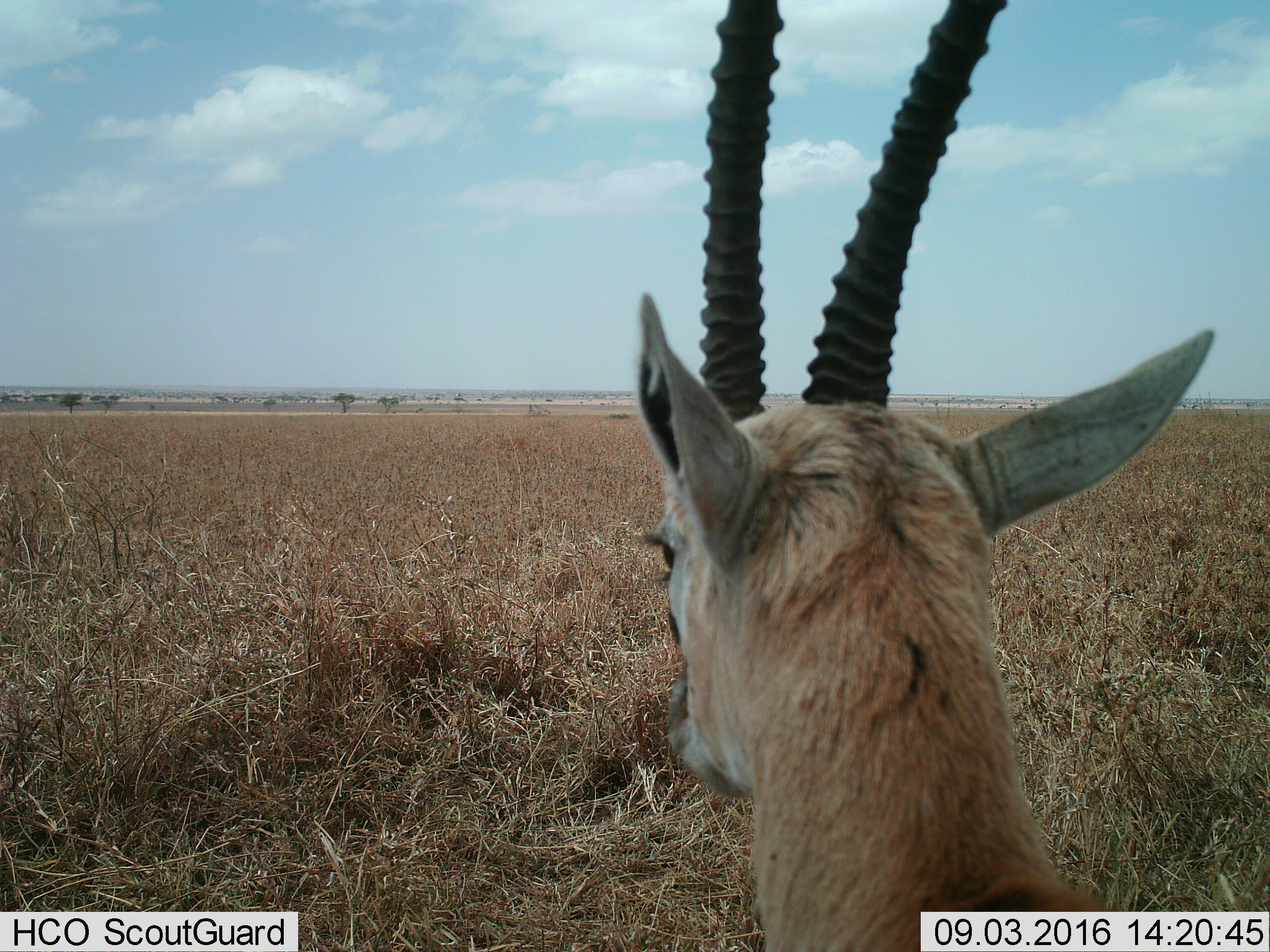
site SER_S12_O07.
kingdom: Animalia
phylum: Chordata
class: Mammalia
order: Artiodactyla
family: Bovidae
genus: Eudorcas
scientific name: Eudorcas thomsonii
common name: thomson's gazelle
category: gazellethomsons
Gazellethomsons (thomson's gazelle) (Eudorcas thomsonii), count 1. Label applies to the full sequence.